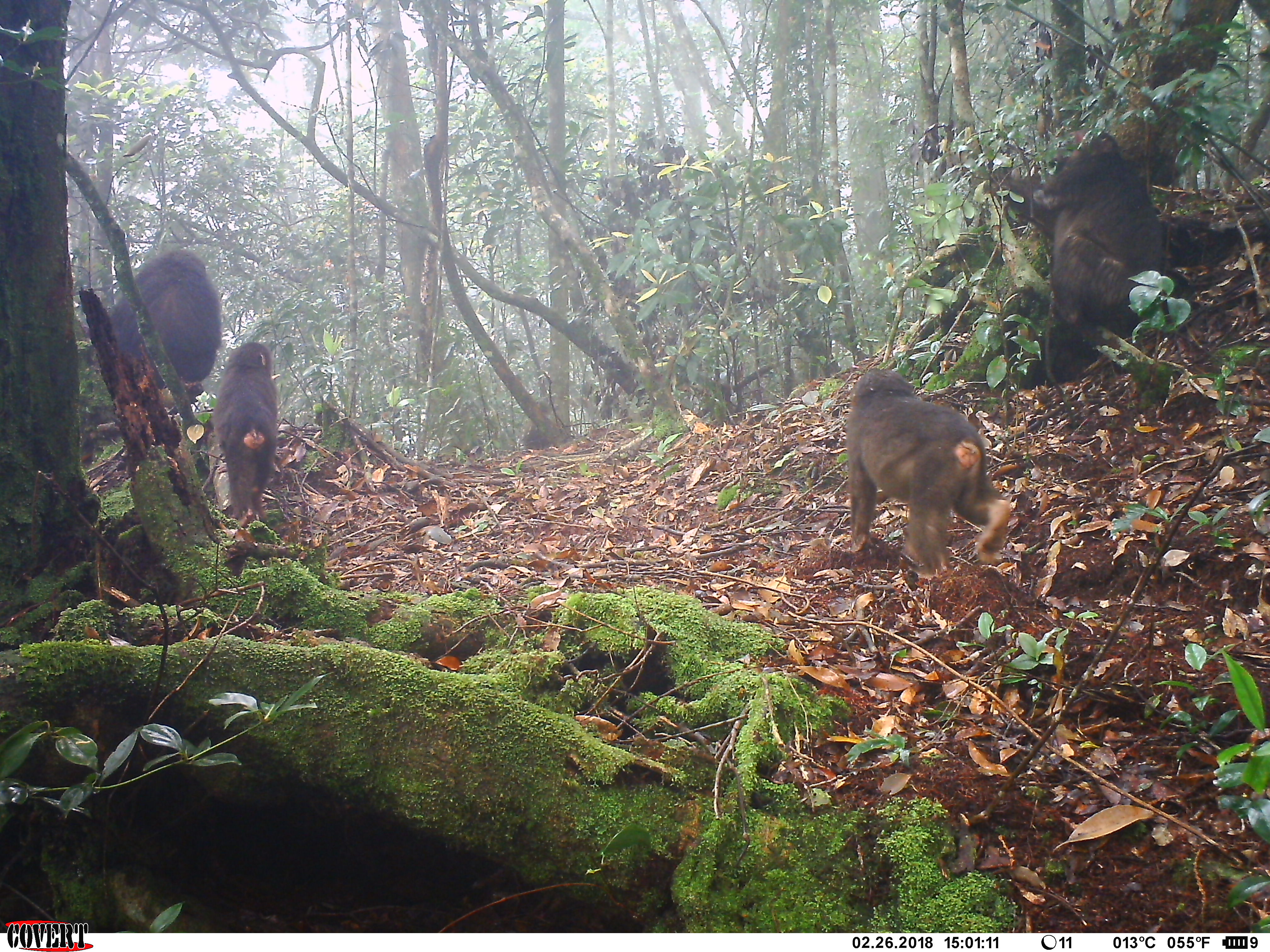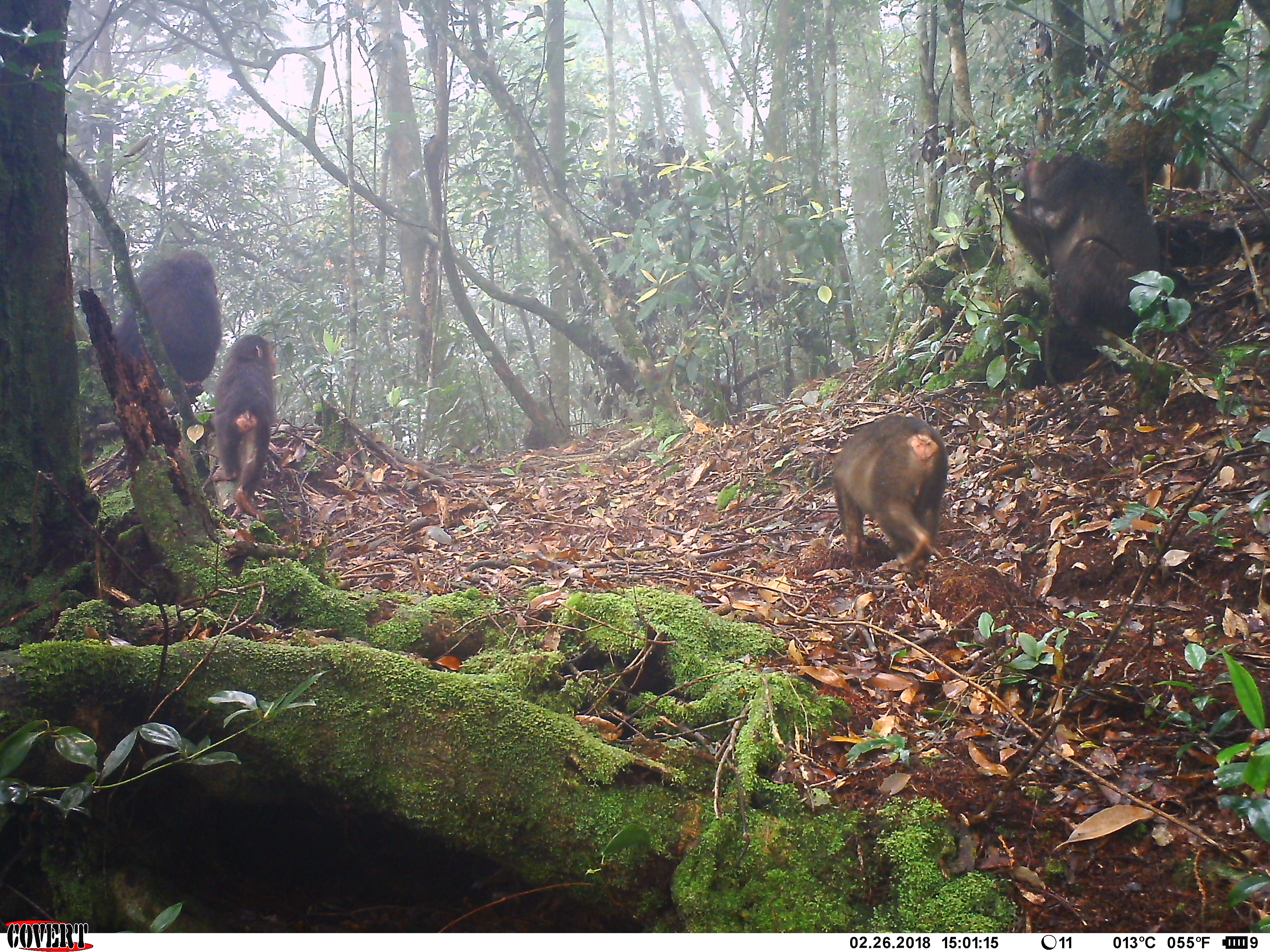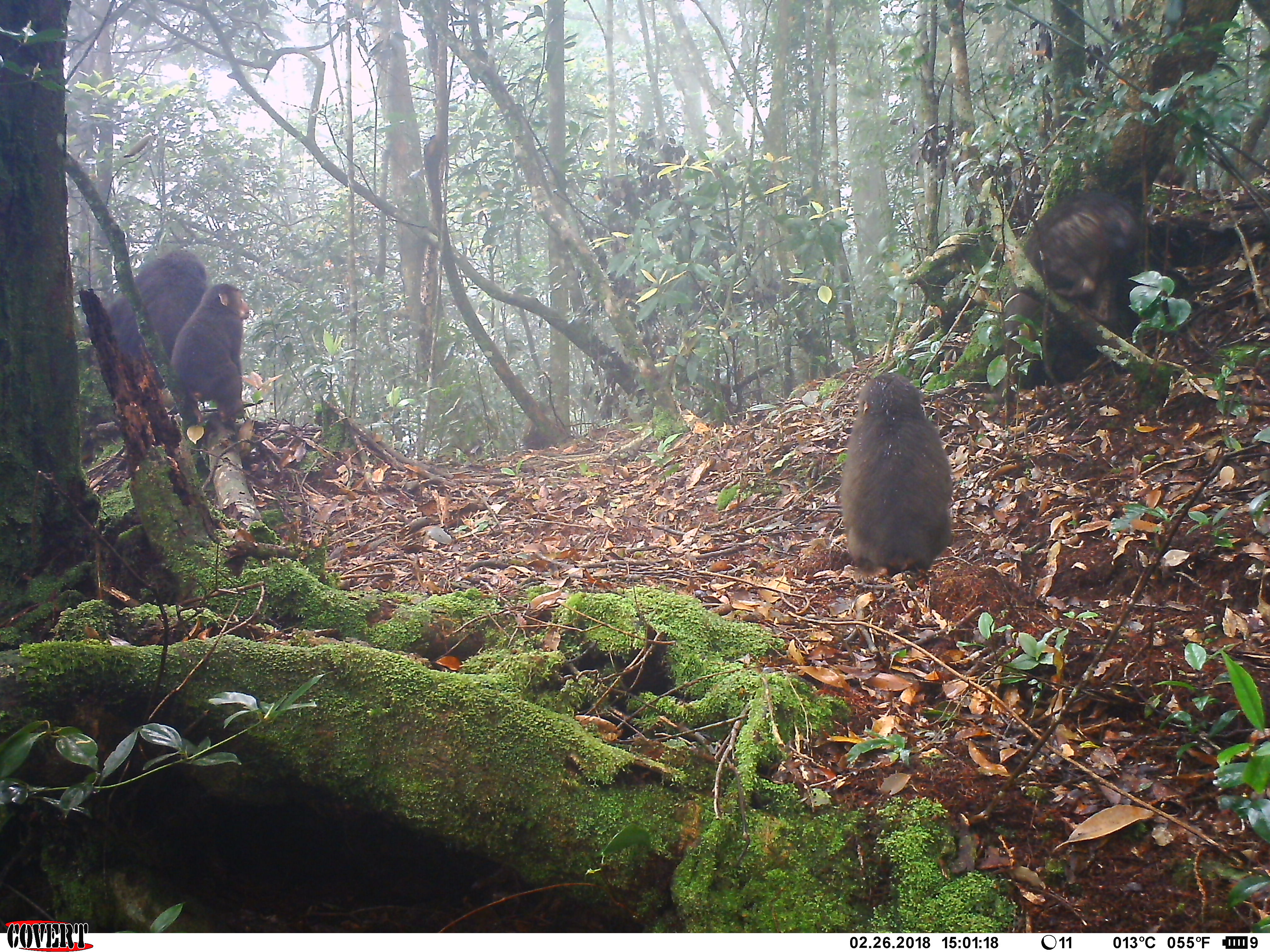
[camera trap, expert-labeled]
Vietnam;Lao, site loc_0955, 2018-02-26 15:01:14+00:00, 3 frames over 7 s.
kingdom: Animalia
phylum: Chordata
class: Mammalia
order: Primates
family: Cercopithecidae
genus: Macaca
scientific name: Macaca arctoides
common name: stump-tailed macaque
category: stump tailed macaque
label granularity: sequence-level